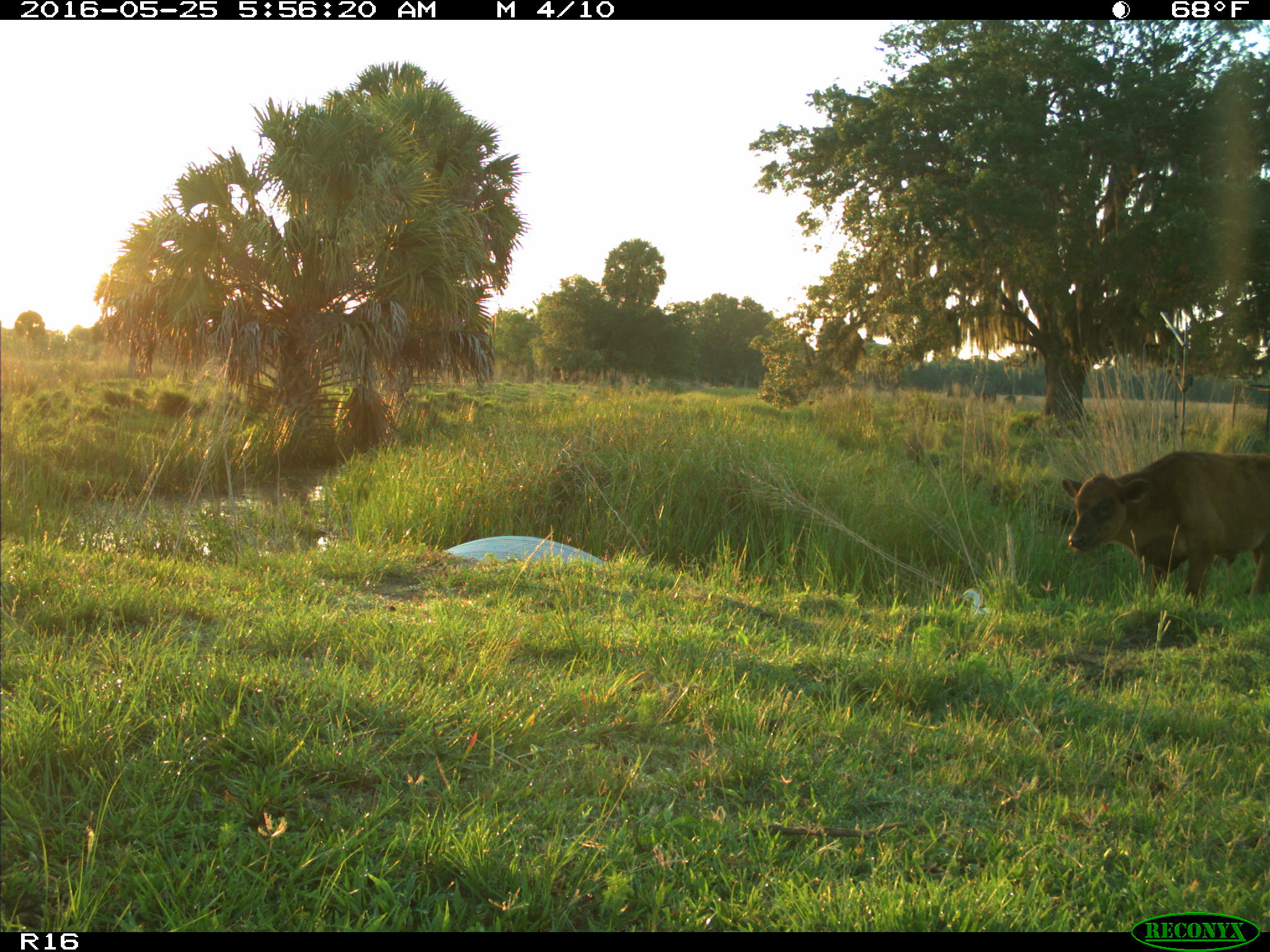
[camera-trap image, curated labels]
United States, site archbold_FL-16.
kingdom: Animalia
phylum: Chordata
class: Mammalia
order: Artiodactyla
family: Bovidae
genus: Bos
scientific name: Bos taurus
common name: domestic cow